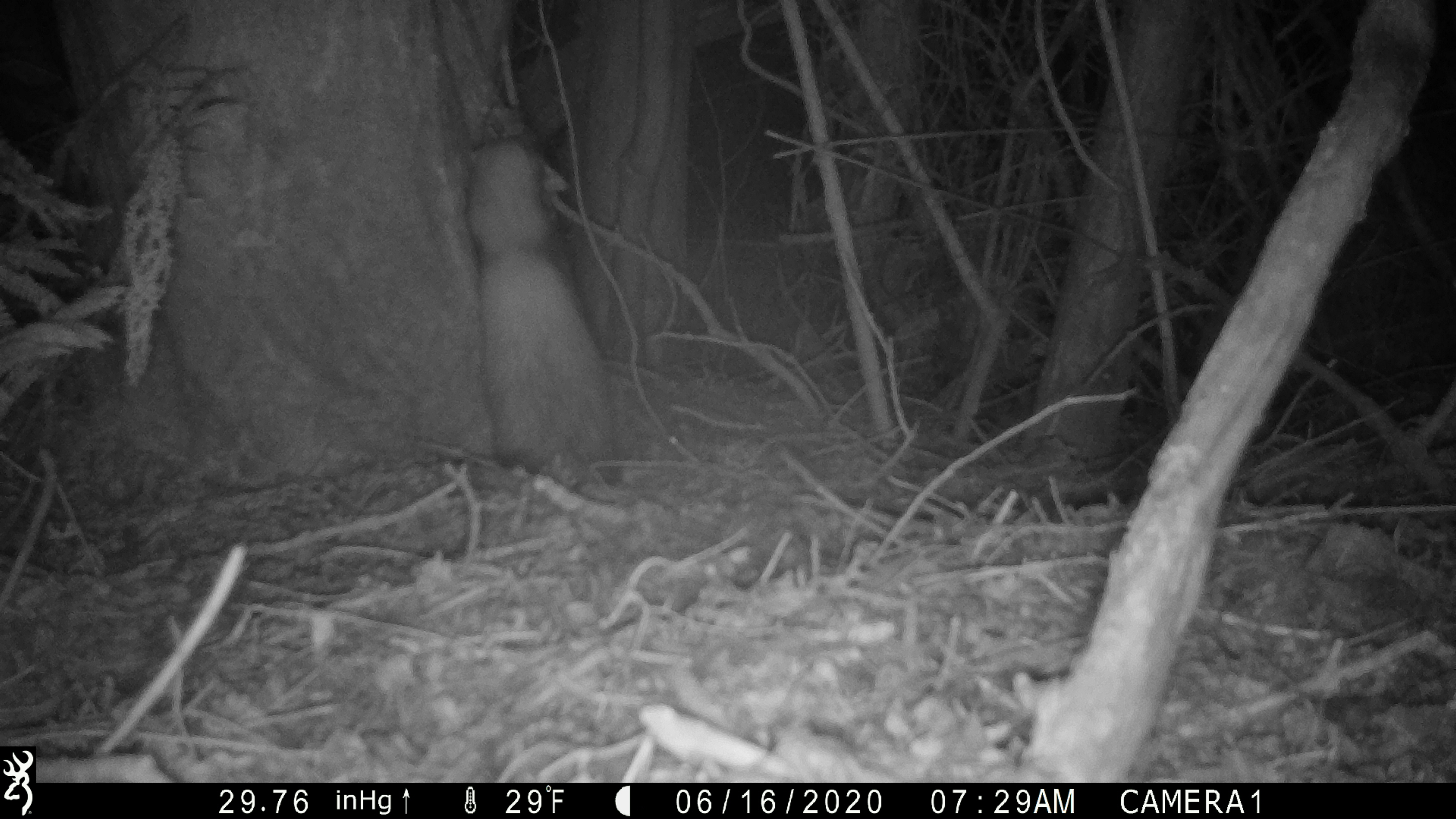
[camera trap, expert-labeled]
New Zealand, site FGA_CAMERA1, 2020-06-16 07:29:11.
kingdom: Animalia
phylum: Chordata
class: Mammalia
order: Carnivora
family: Mustelidae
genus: Mustela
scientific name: Mustela furo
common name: ferret